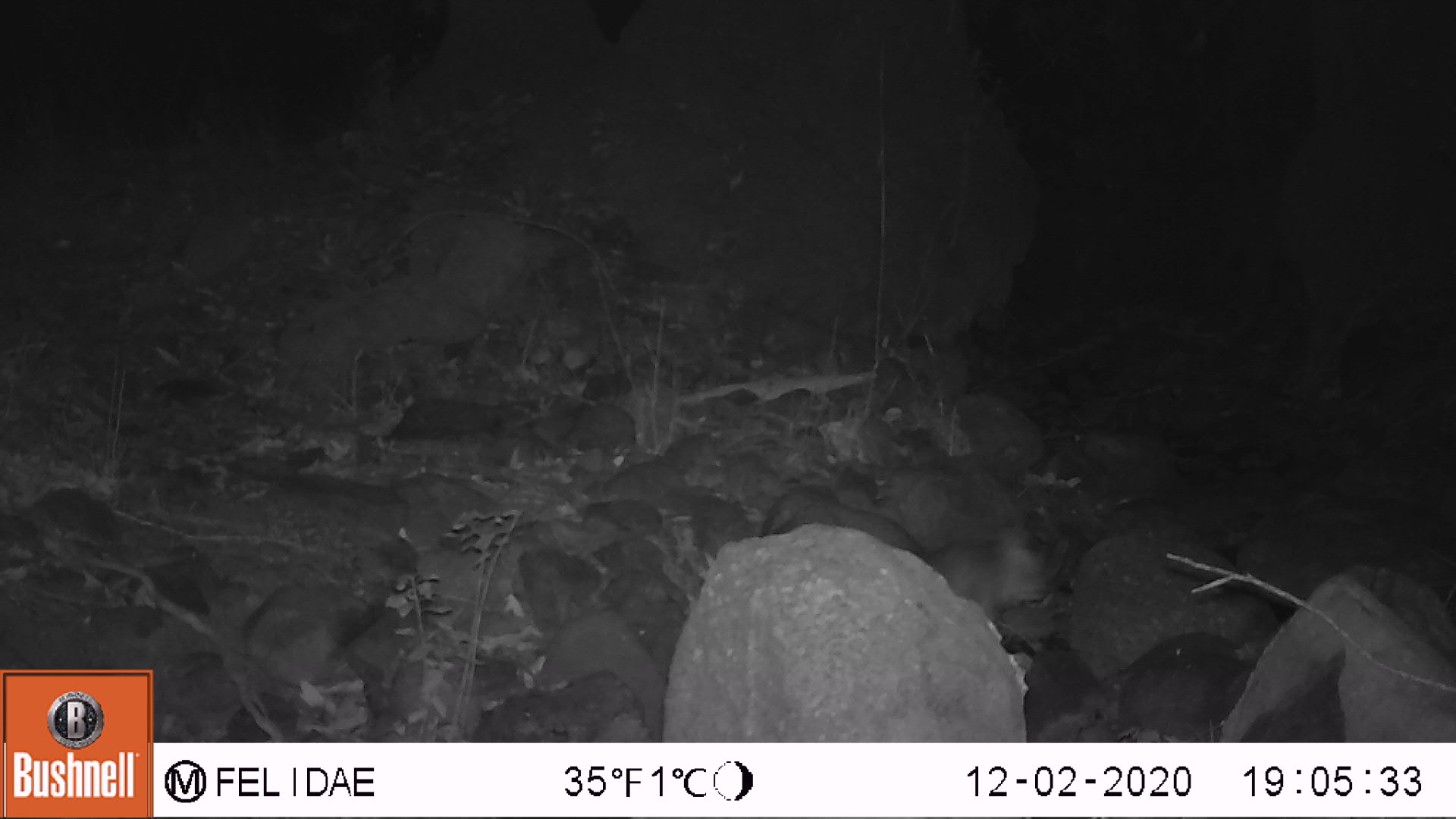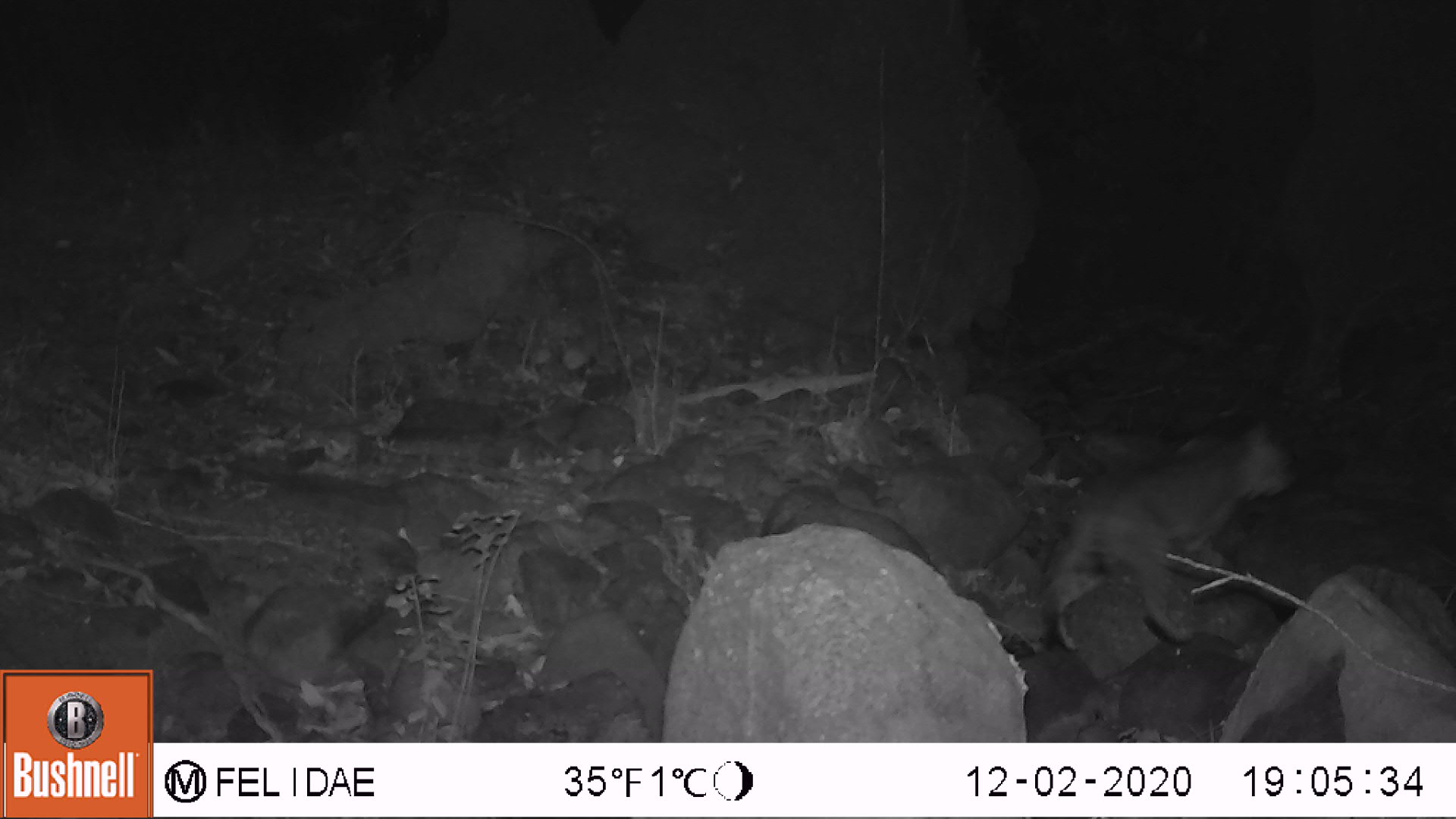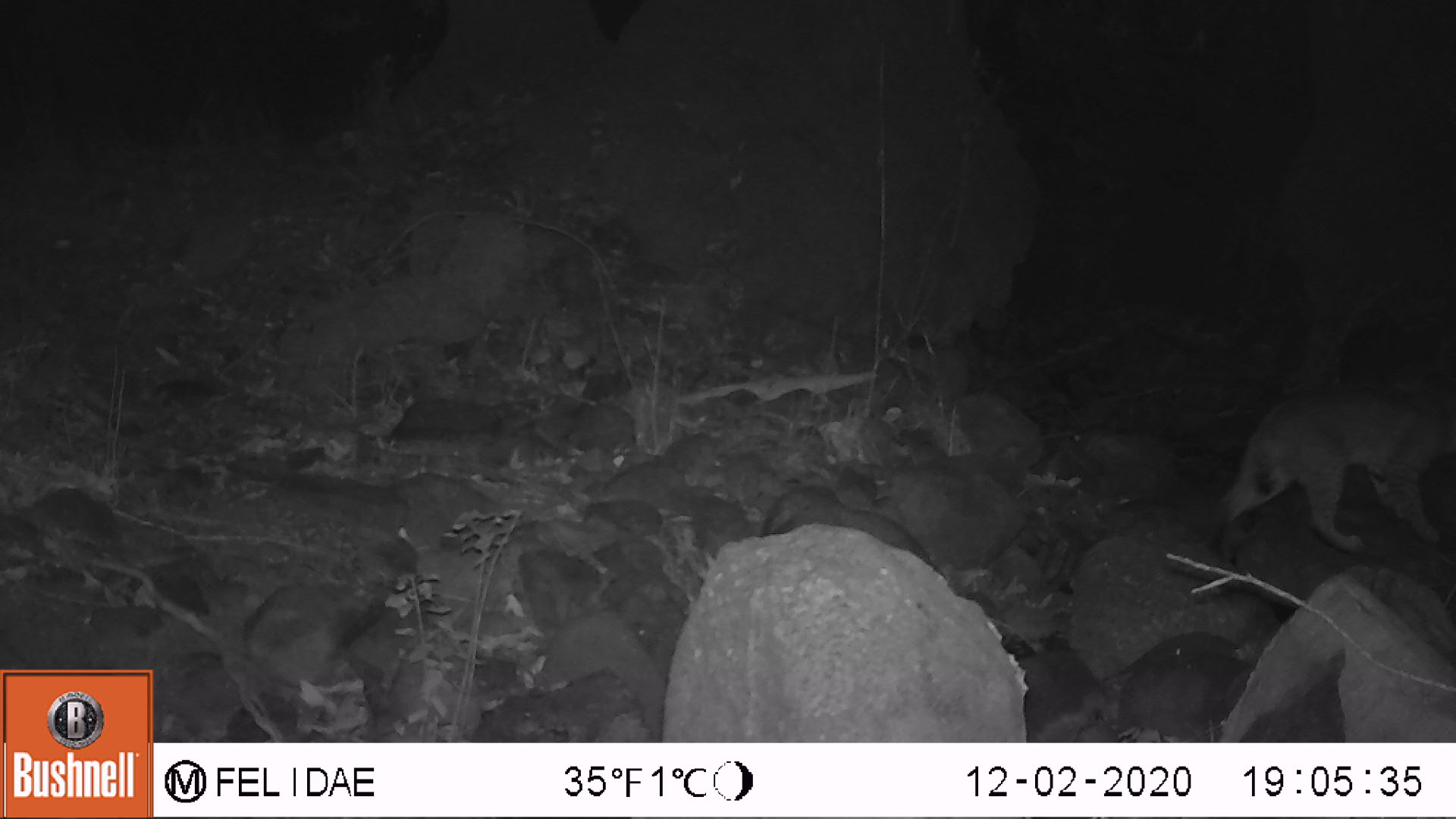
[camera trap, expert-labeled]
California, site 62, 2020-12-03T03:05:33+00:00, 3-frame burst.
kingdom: Animalia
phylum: Chordata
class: Mammalia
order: Carnivora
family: Felidae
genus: Lynx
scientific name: Lynx rufus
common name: bobcat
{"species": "bobcat (Lynx rufus)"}